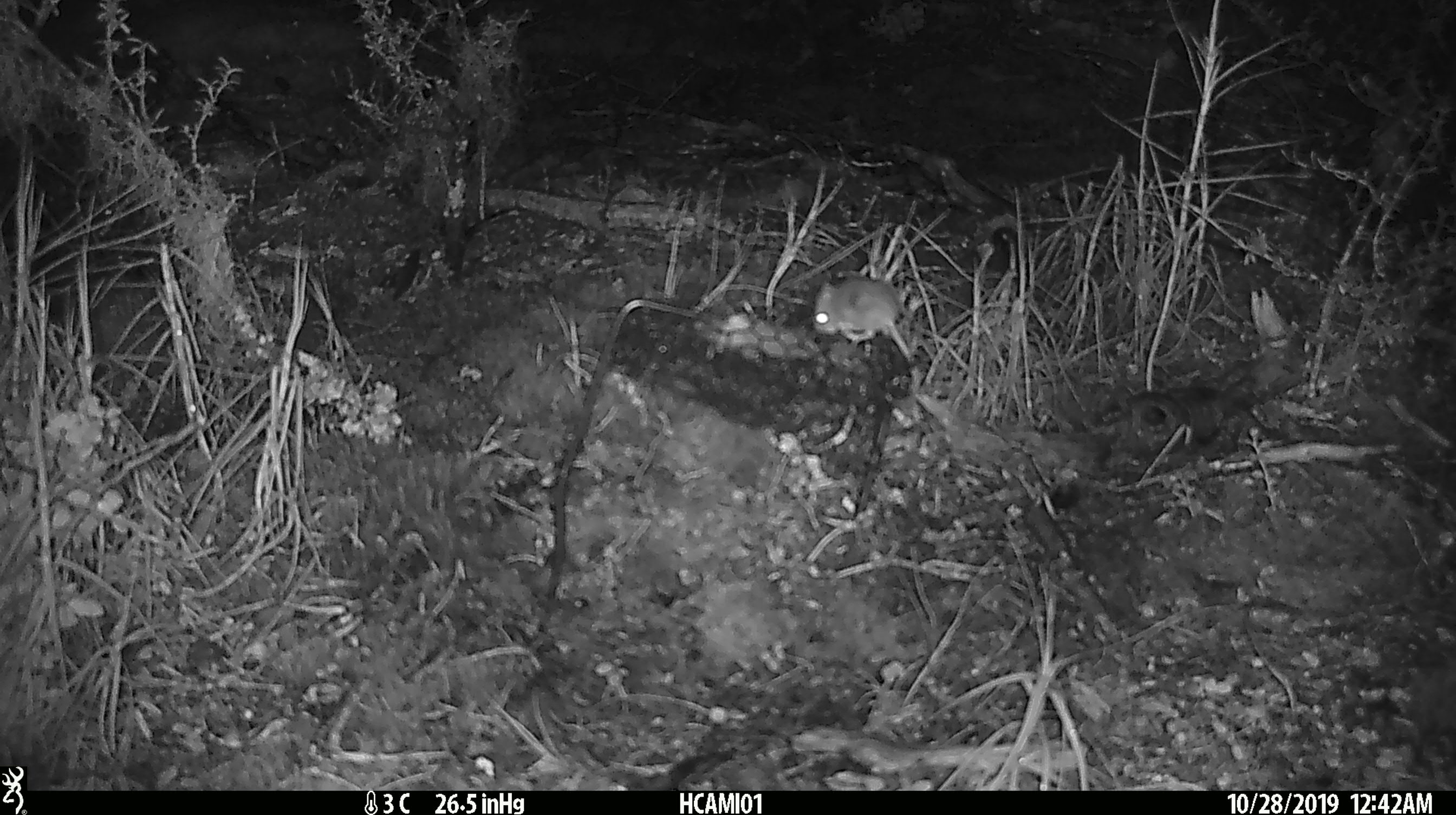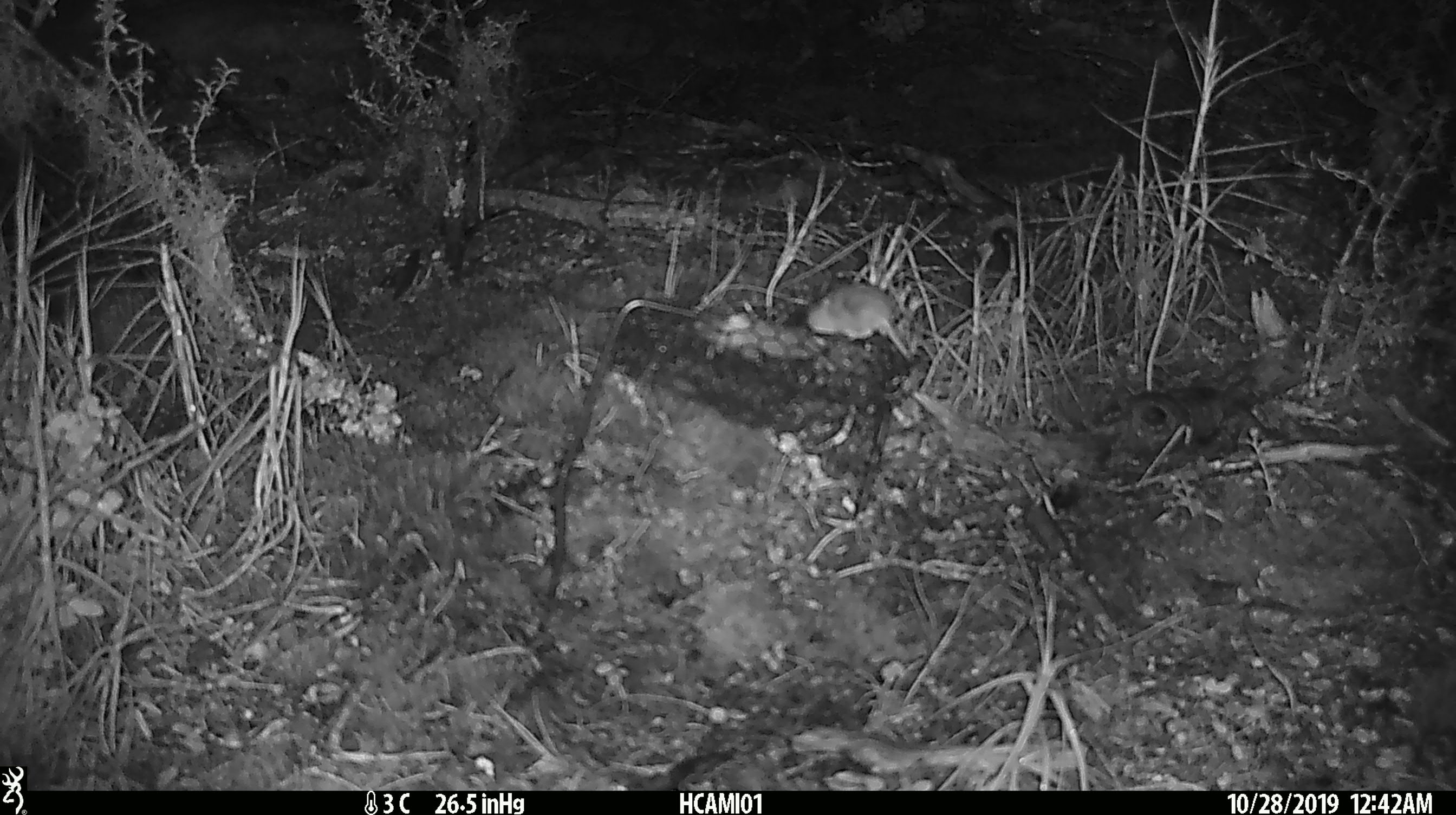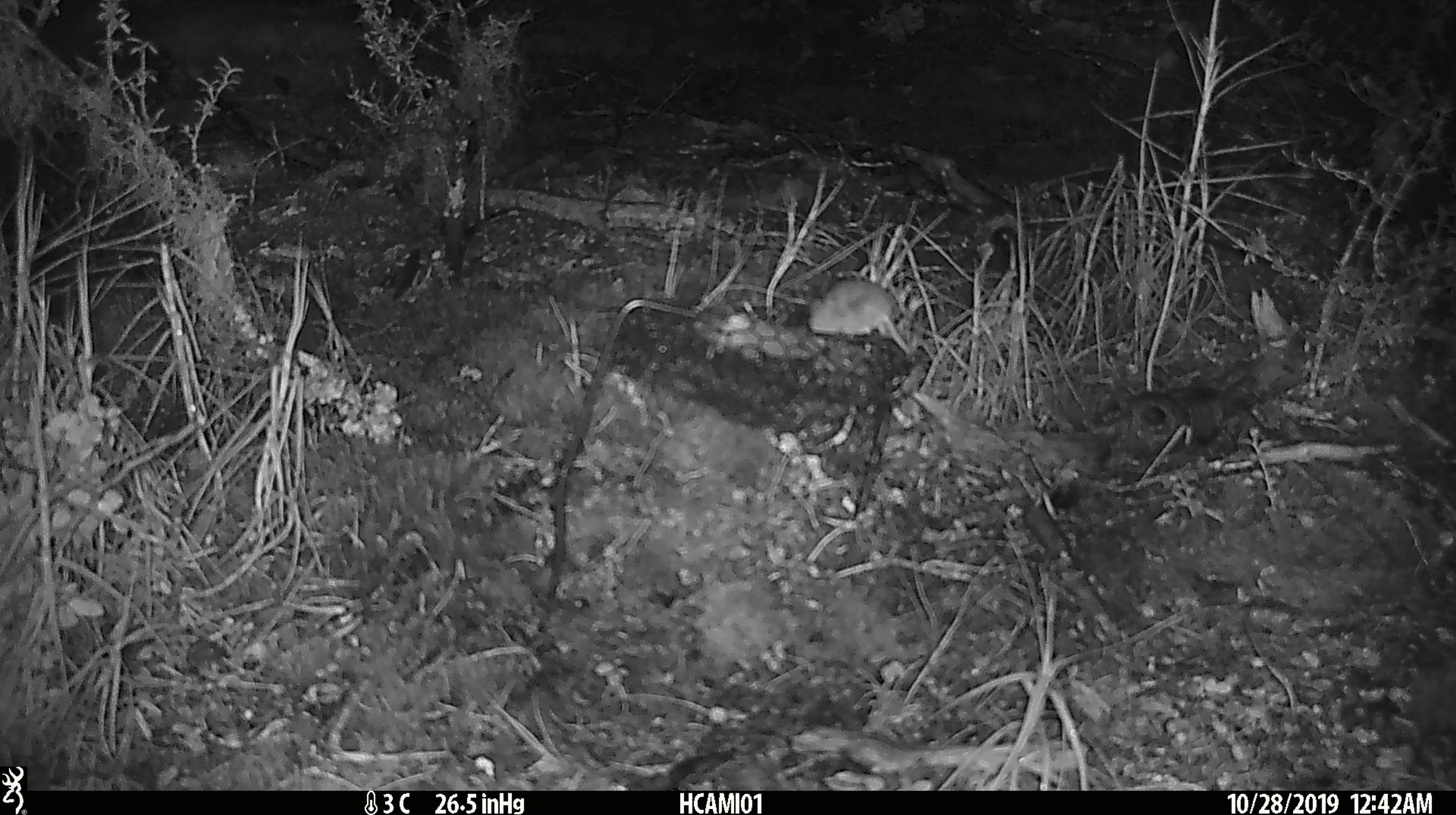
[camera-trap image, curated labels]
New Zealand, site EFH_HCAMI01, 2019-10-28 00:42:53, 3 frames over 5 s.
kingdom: Animalia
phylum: Chordata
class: Mammalia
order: Rodentia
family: Muridae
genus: Mus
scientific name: Mus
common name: mouse